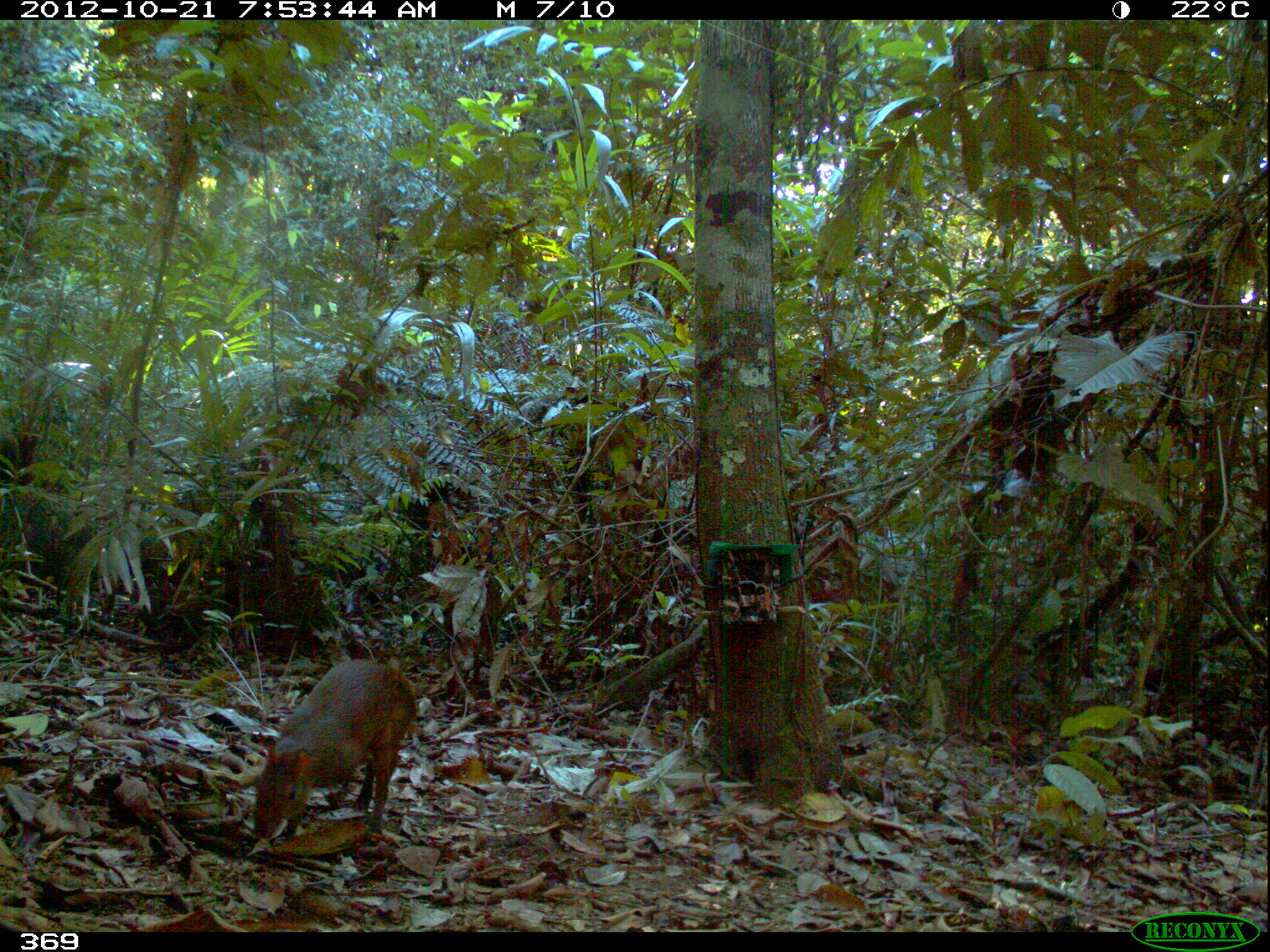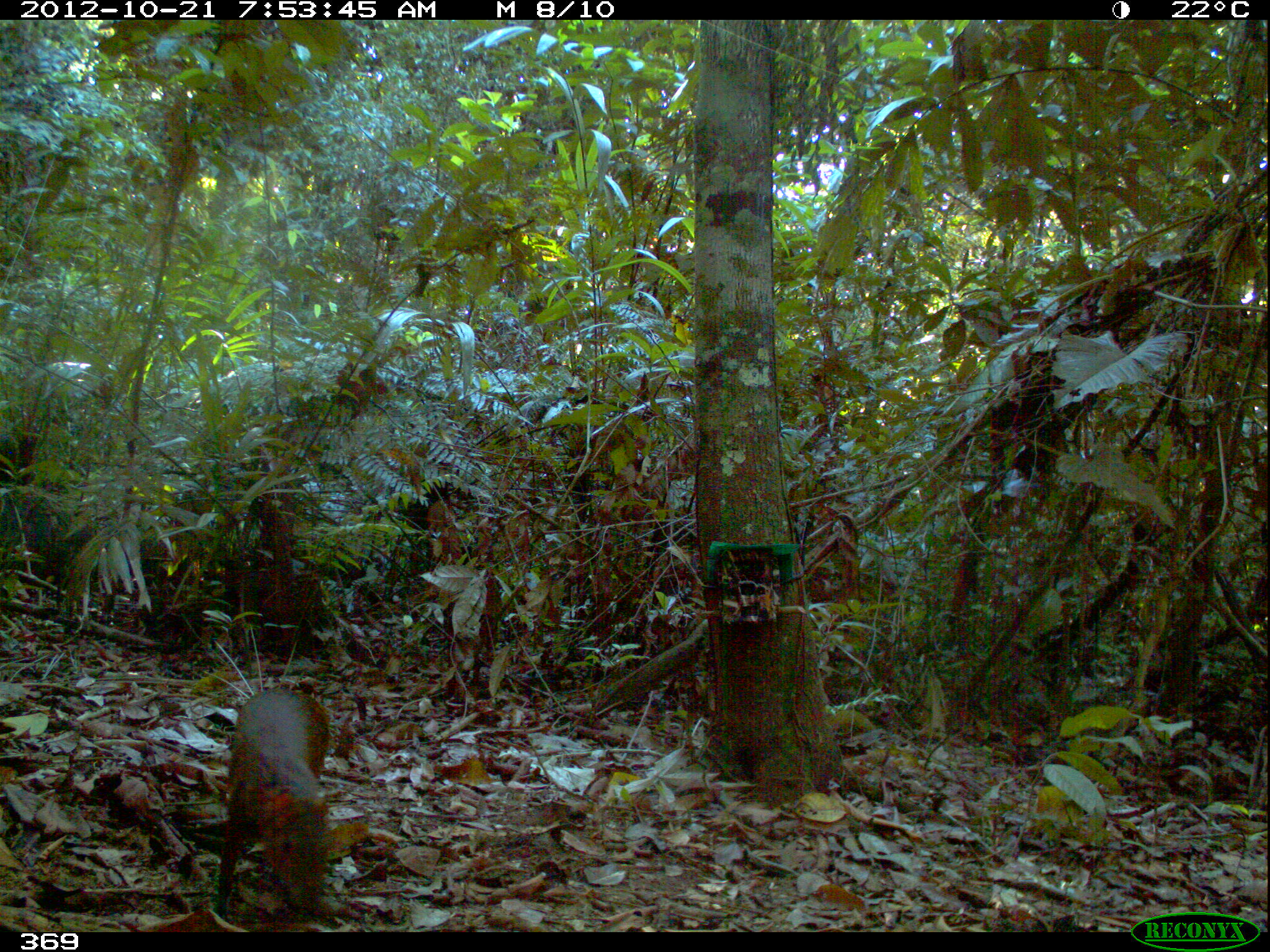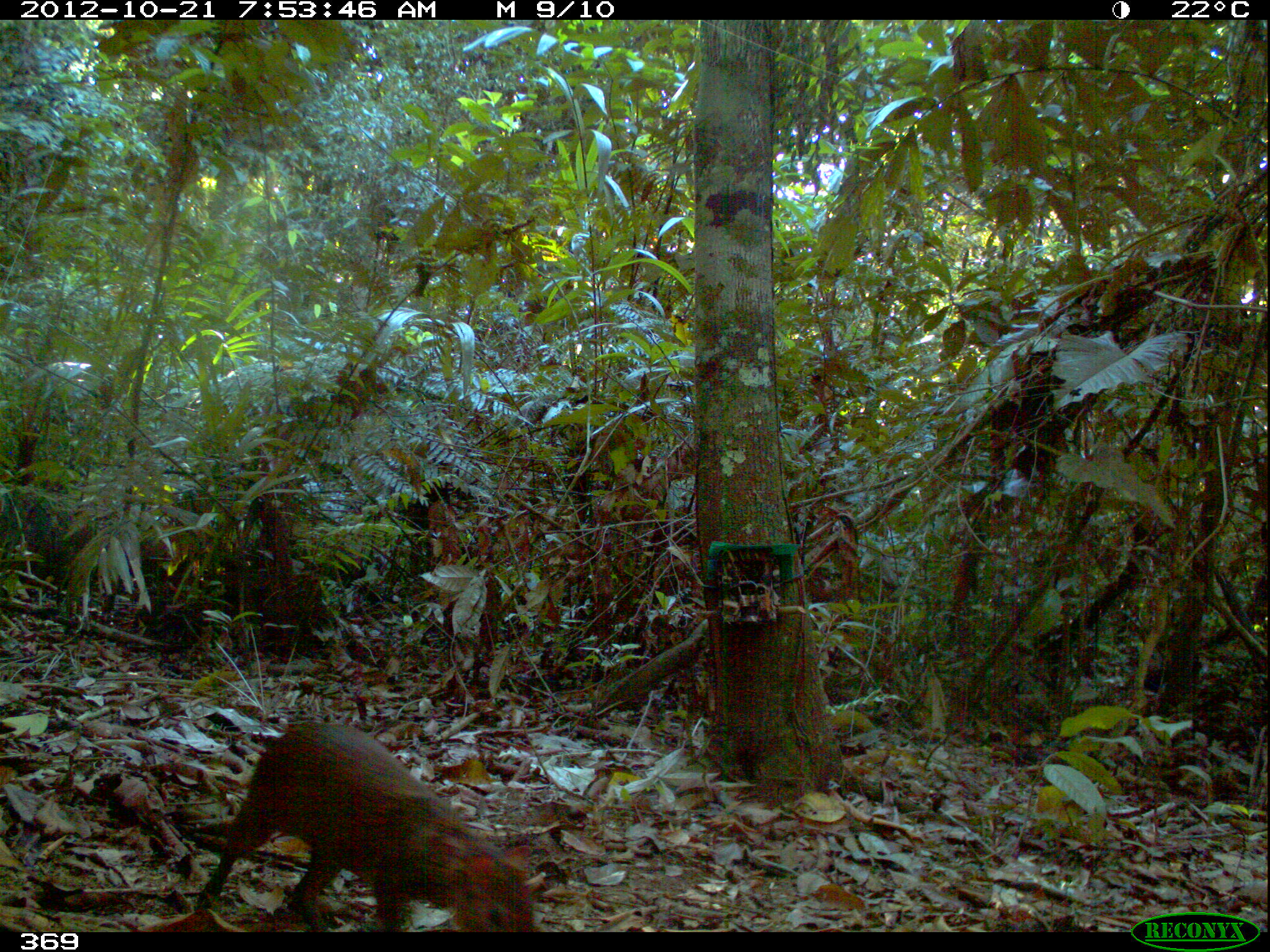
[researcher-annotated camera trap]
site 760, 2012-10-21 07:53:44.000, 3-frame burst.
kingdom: Animalia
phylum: Chordata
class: Mammalia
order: Rodentia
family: Dasyproctidae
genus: Dasyprocta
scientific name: Dasyprocta punctata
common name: central american agouti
Dasyprocta punctata (central american agouti).